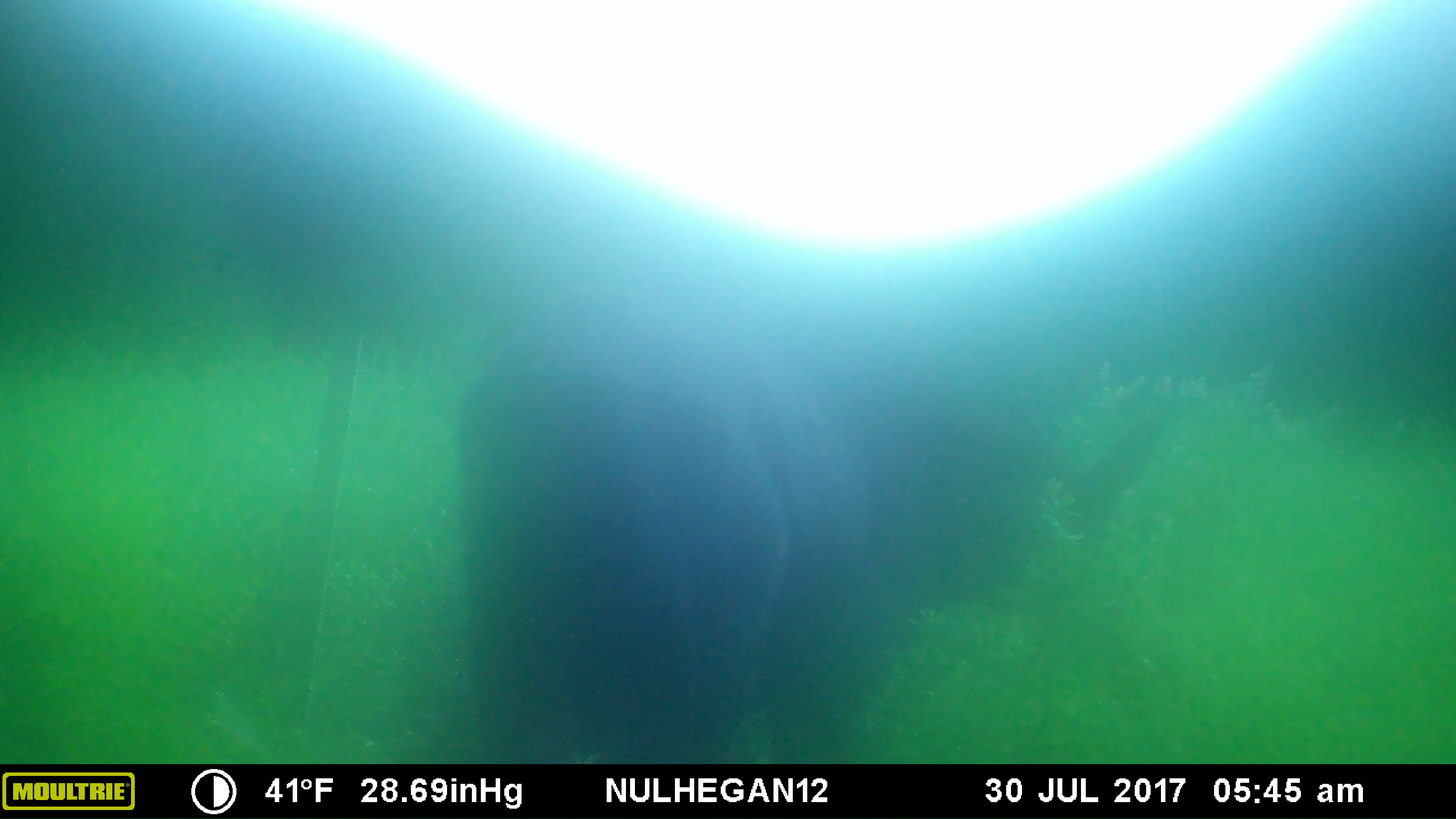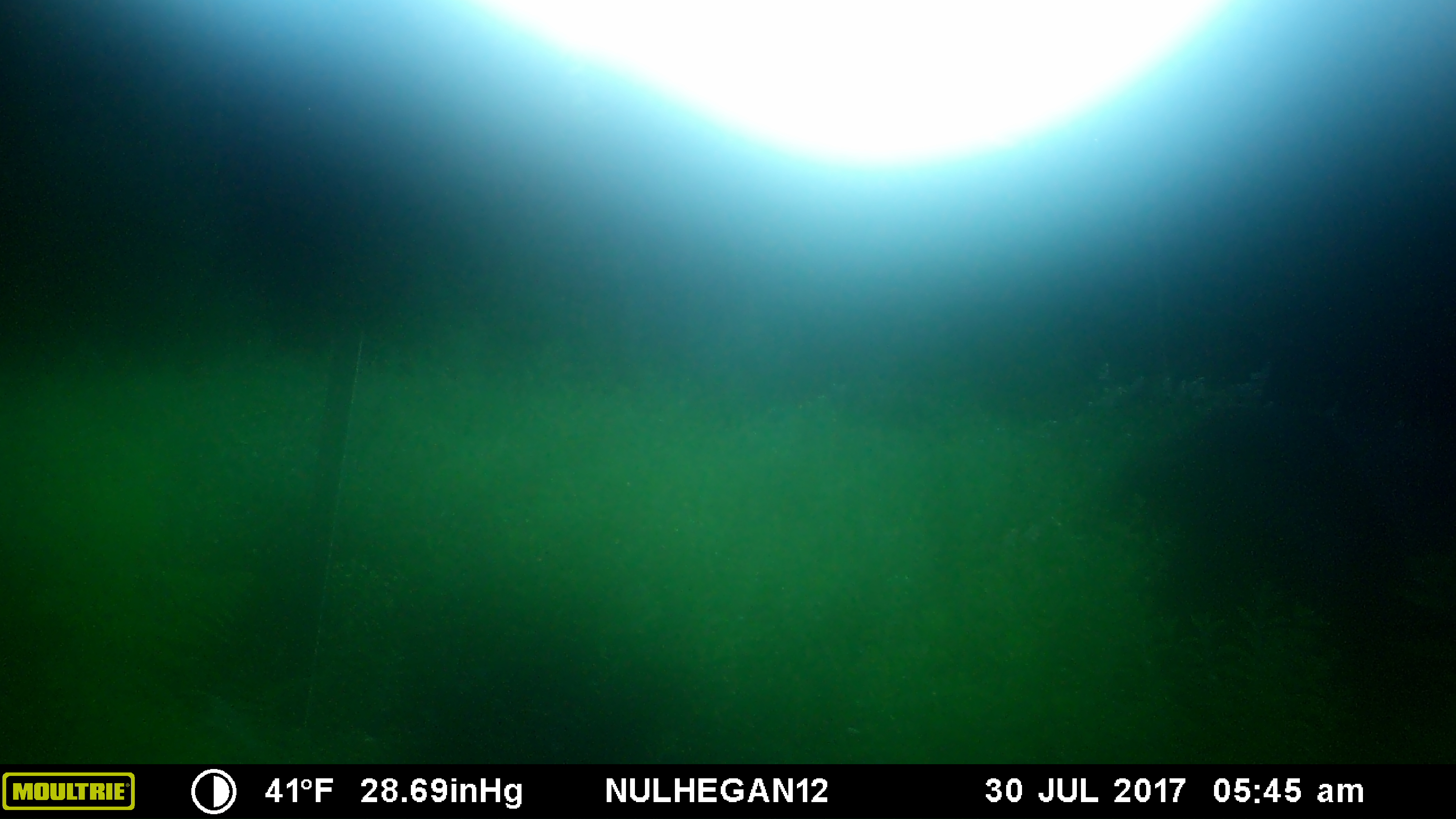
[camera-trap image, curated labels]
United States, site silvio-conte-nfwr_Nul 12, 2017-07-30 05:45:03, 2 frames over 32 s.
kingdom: Animalia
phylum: Chordata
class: Mammalia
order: Artiodactyla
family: Cervidae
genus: Alces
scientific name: Alces alces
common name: moose